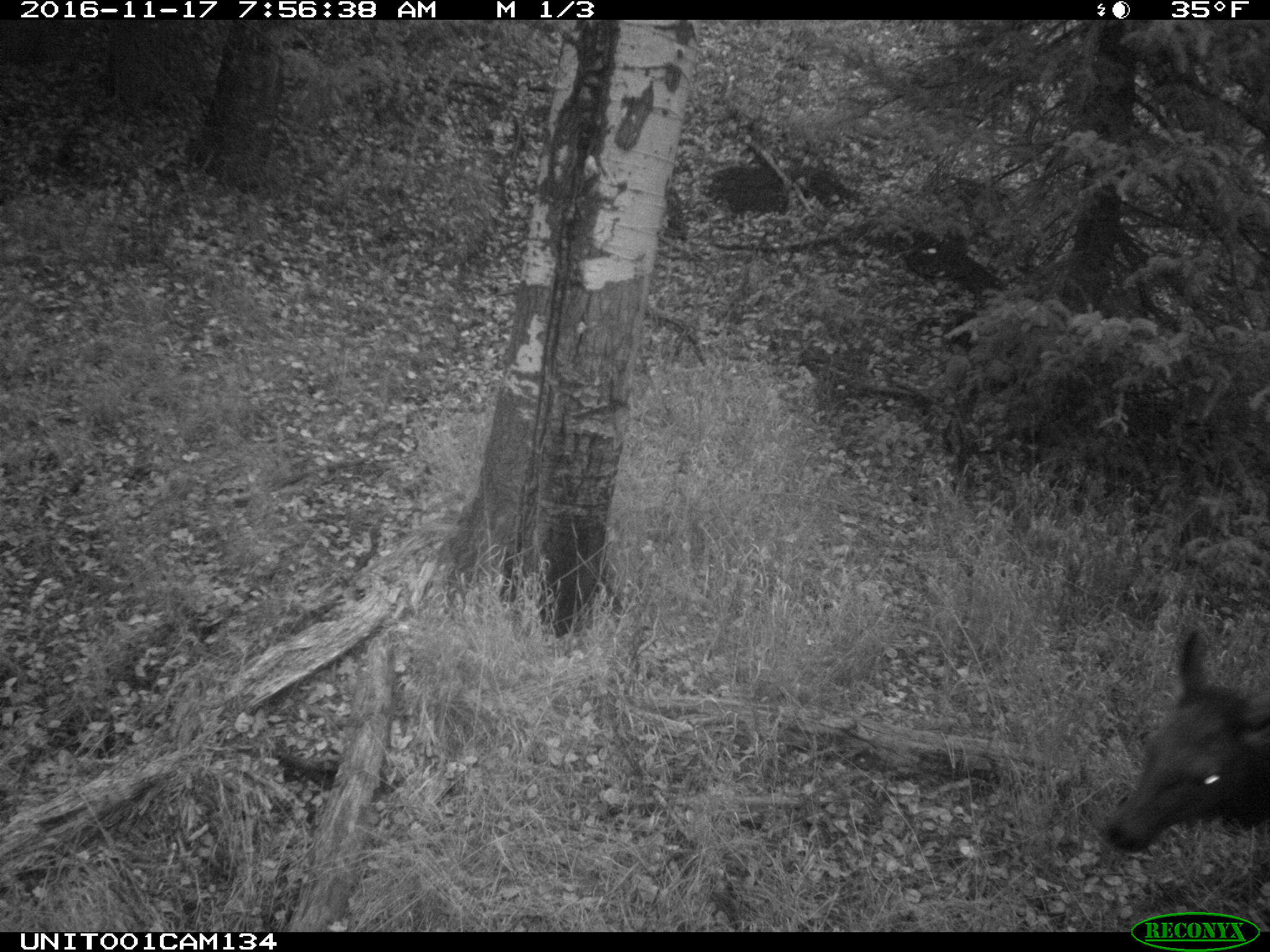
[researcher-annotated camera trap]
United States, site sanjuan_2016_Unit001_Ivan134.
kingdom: Animalia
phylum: Chordata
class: Mammalia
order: Artiodactyla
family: Cervidae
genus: Cervus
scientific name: Cervus elaphus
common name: red deer